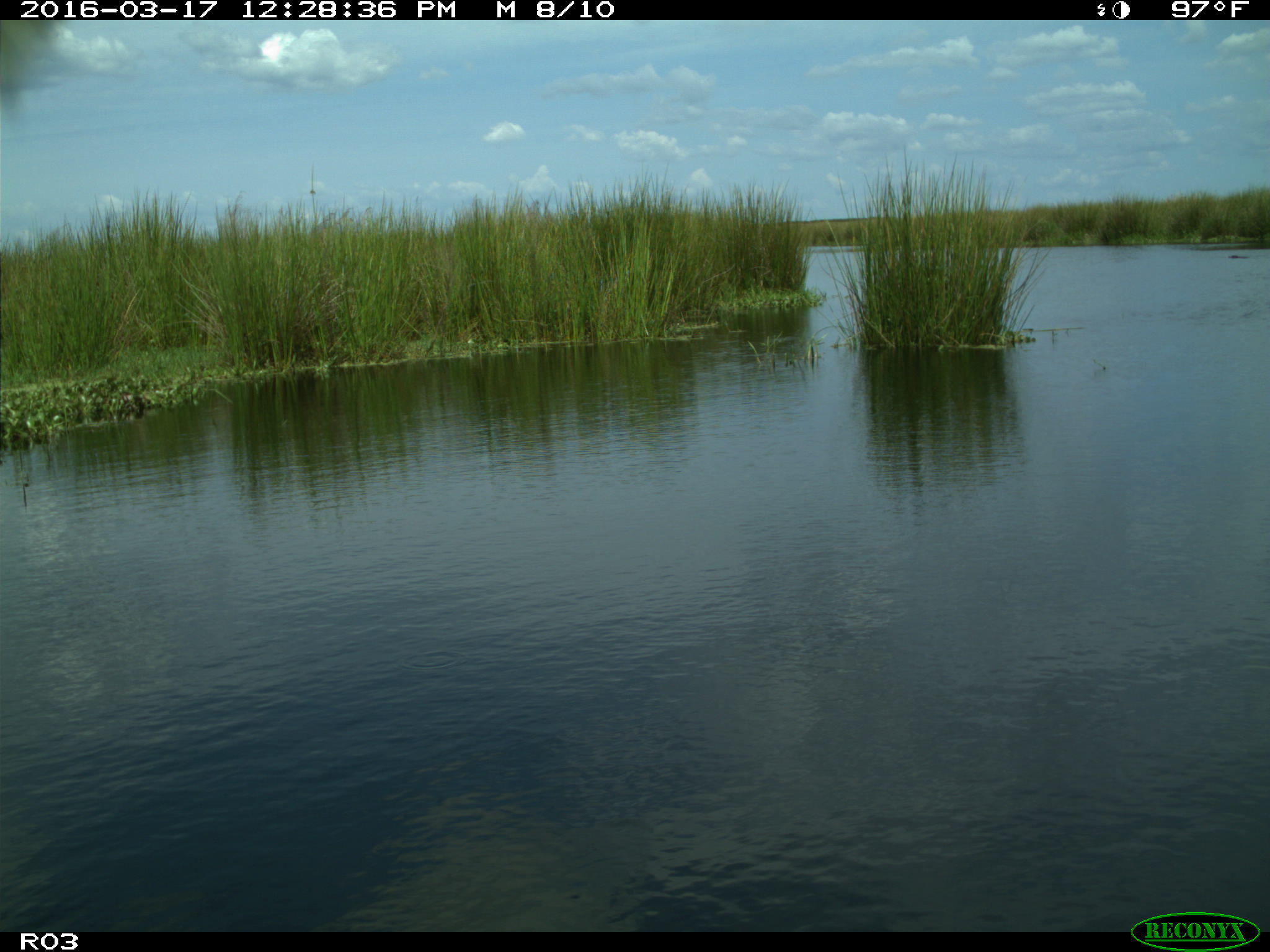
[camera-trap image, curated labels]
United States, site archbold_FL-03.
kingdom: Animalia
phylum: Chordata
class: Mammalia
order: Artiodactyla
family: Bovidae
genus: Bos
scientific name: Bos taurus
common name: domestic cow